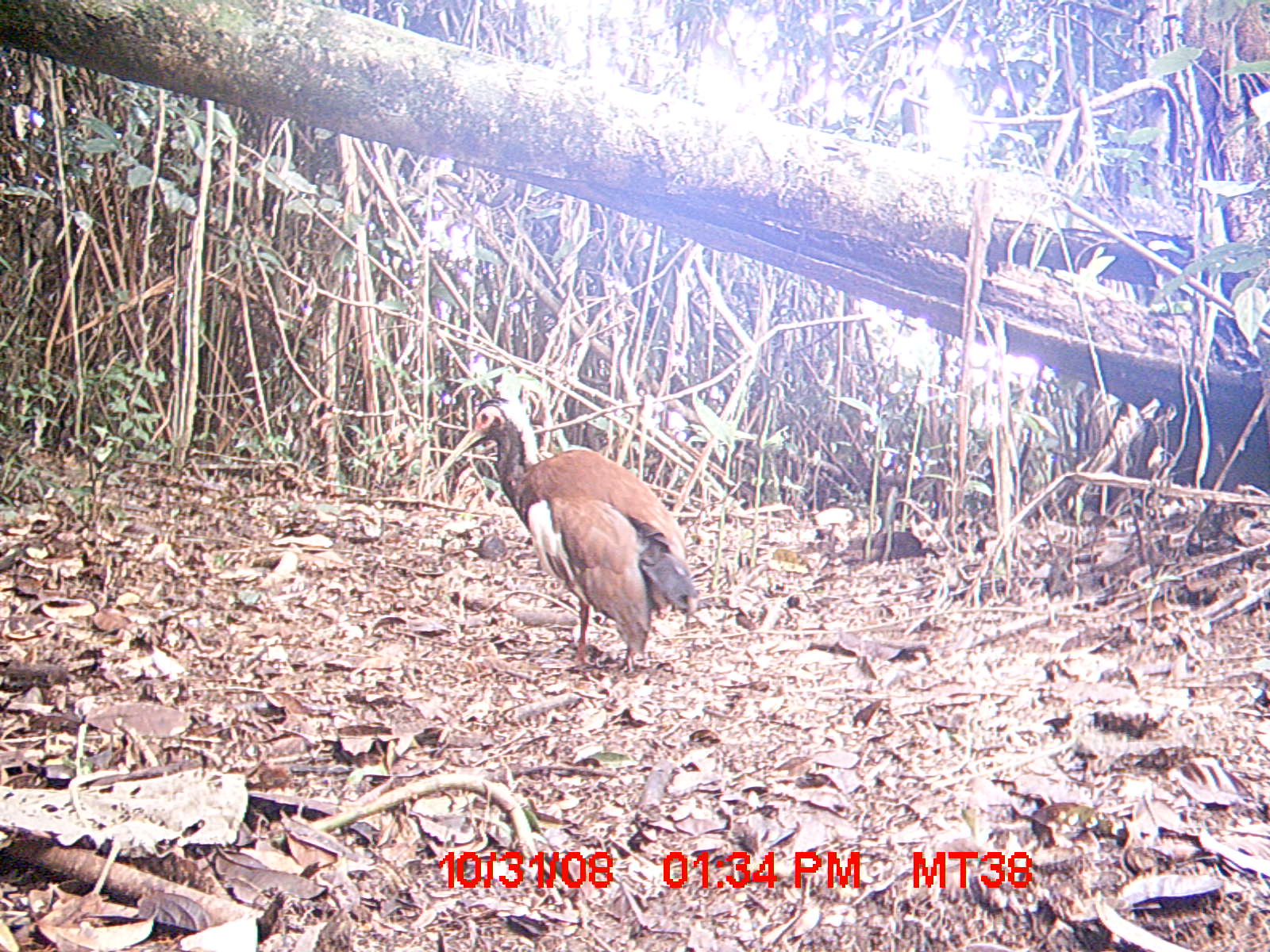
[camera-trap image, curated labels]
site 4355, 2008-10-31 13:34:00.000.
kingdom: Animalia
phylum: Chordata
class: Aves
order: Cuculiformes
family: Cuculidae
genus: Coua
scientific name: Coua serriana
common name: red-breasted coua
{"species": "Coua serriana (red-breasted coua)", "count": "2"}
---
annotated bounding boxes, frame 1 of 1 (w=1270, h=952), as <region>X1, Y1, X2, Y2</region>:
coua serriana: <region>430, 399, 699, 674</region>